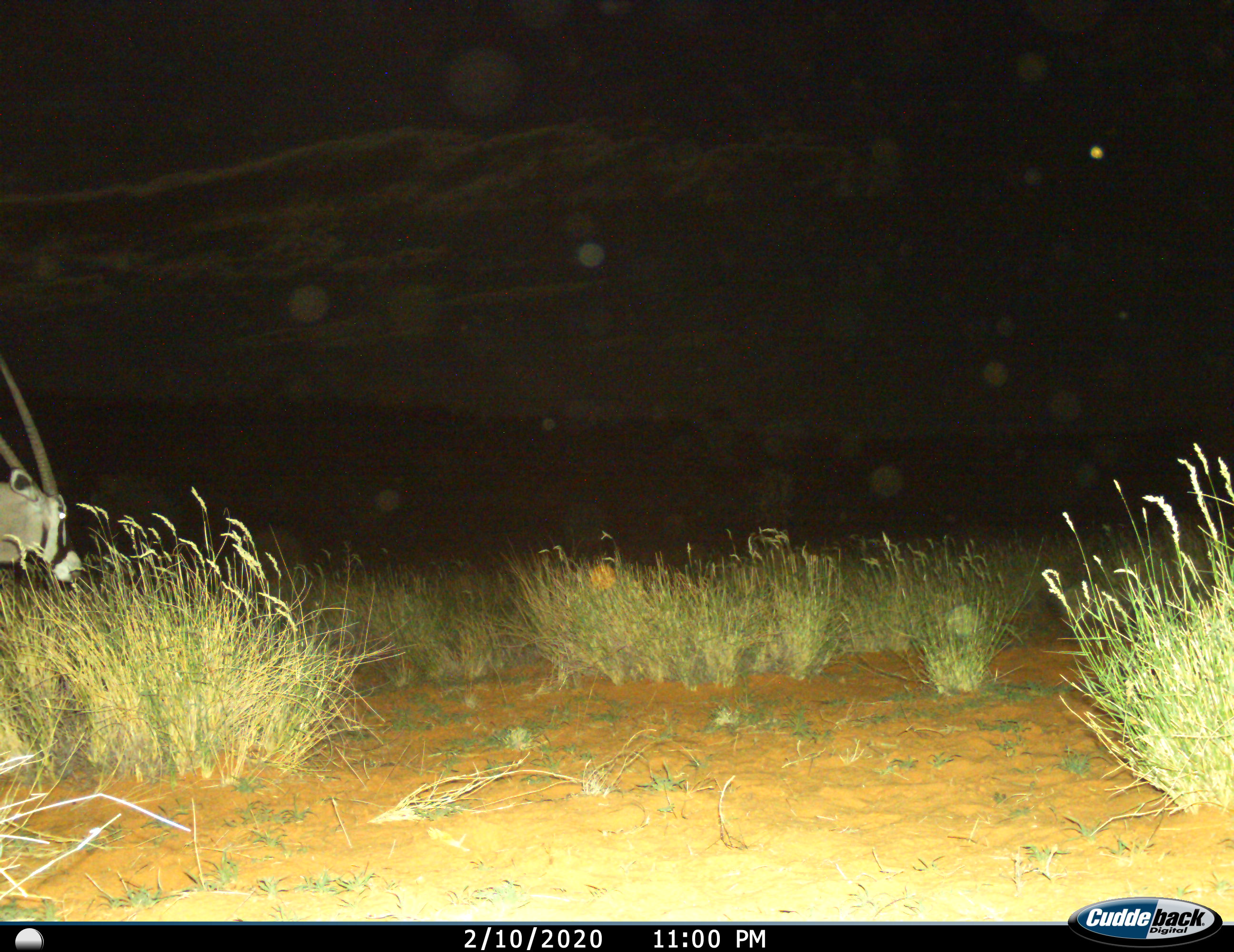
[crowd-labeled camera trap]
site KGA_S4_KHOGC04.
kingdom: Animalia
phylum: Chordata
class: Mammalia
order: Artiodactyla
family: Bovidae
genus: Oryx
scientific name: Oryx gazella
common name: gemsbok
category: oryx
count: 1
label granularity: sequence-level